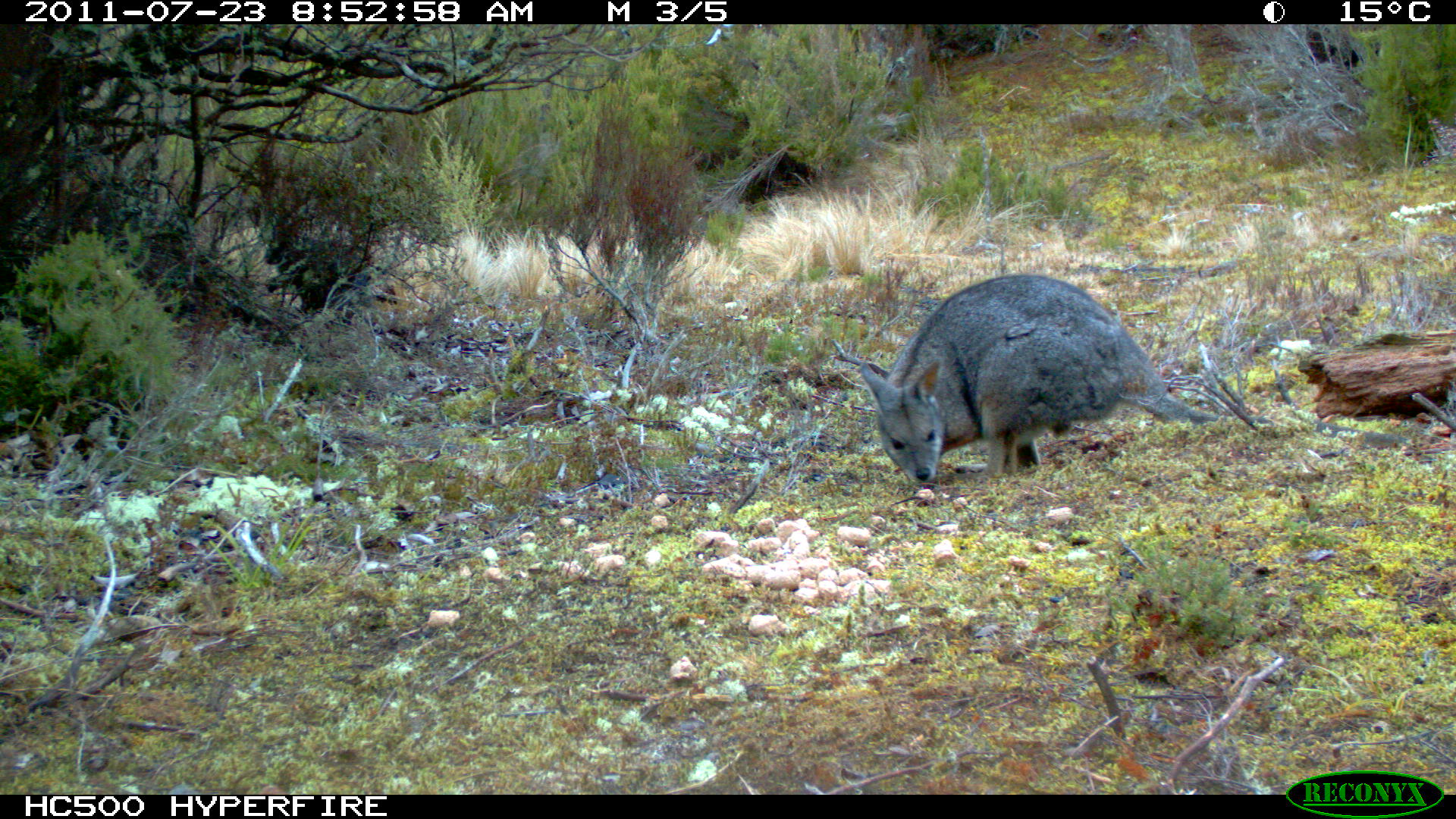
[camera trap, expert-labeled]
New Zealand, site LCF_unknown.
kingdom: Animalia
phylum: Chordata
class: Mammalia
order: Diprotodontia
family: Macropodidae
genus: Notamacropus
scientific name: Notamacropus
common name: wallaby